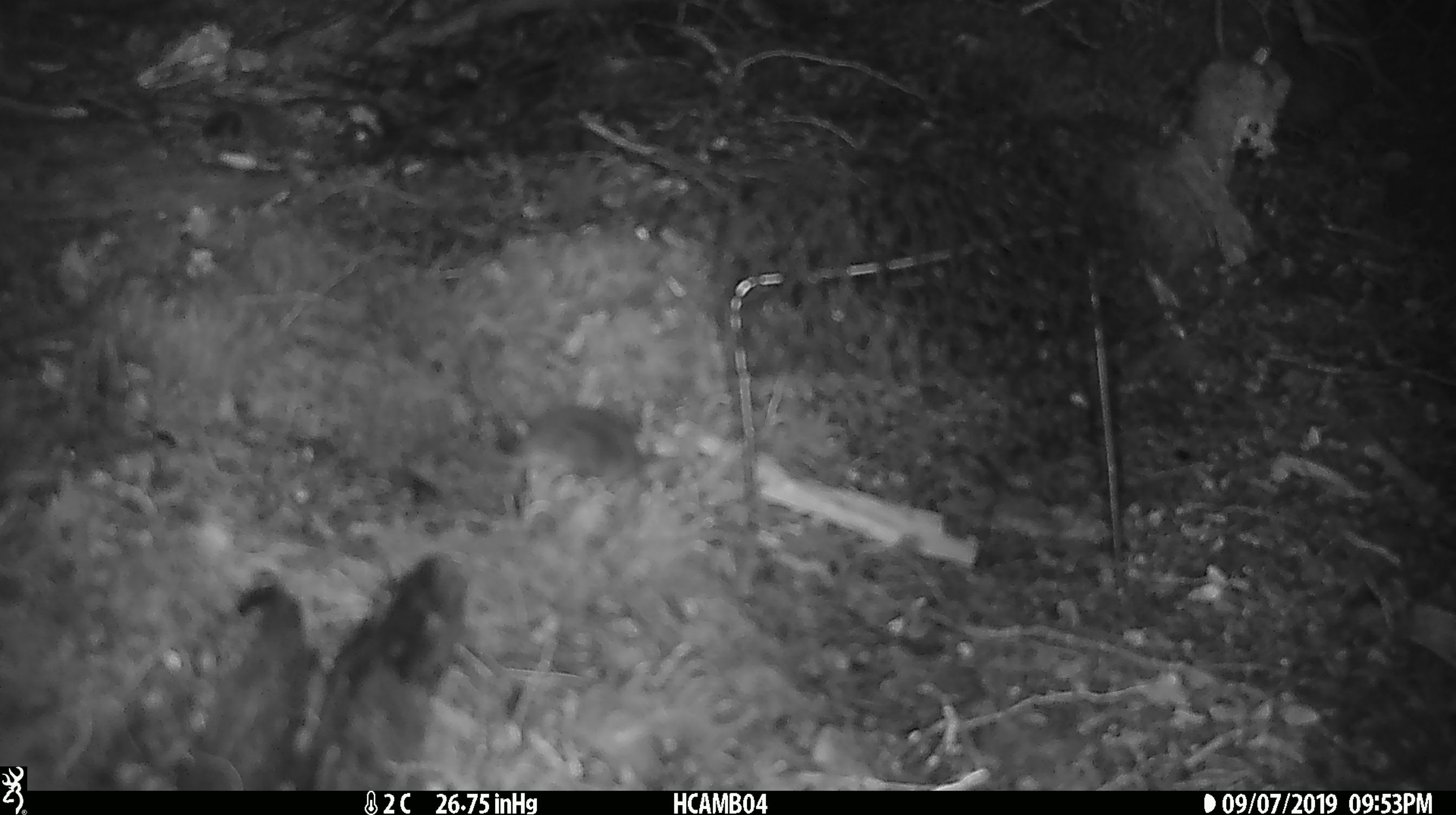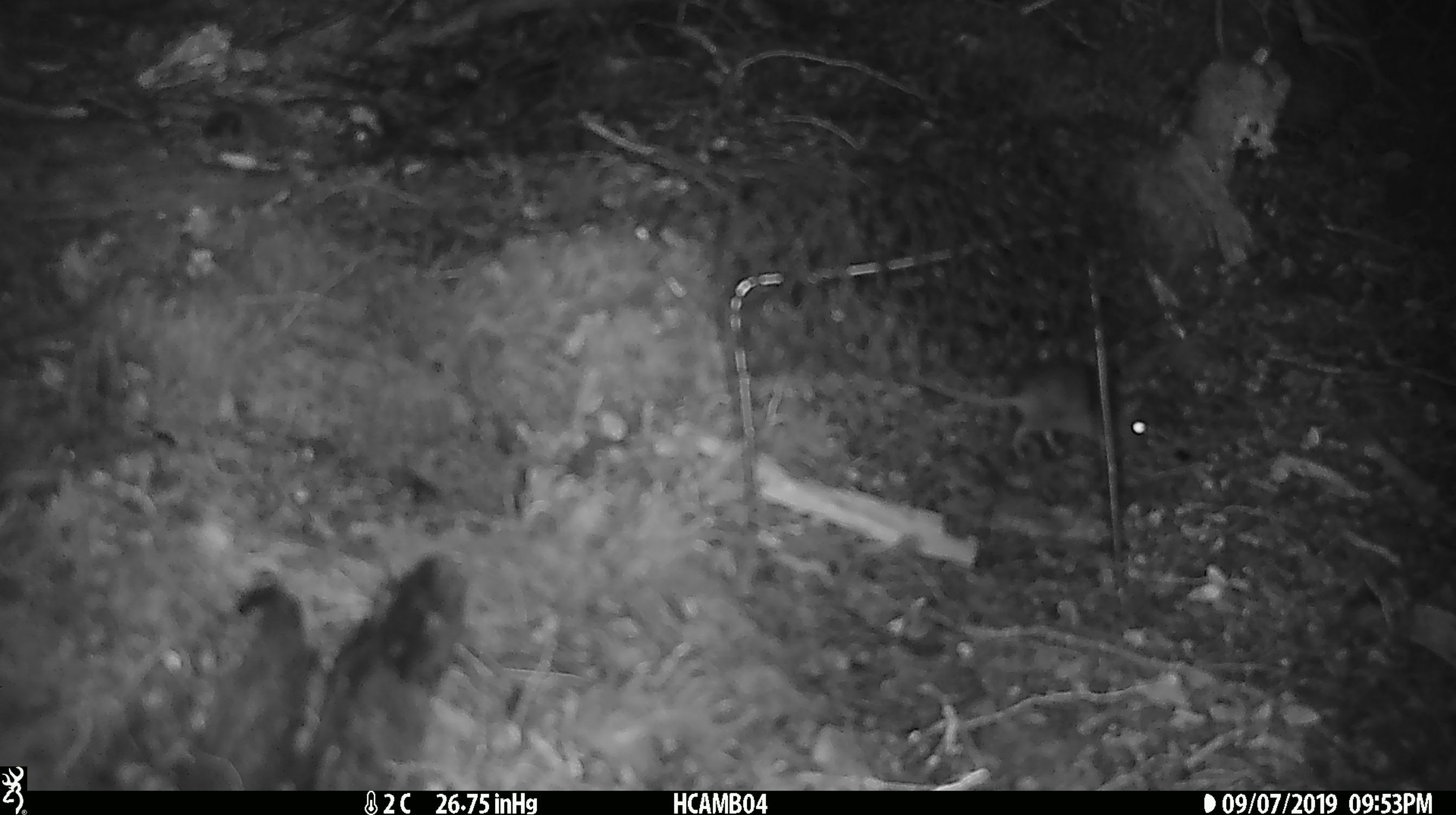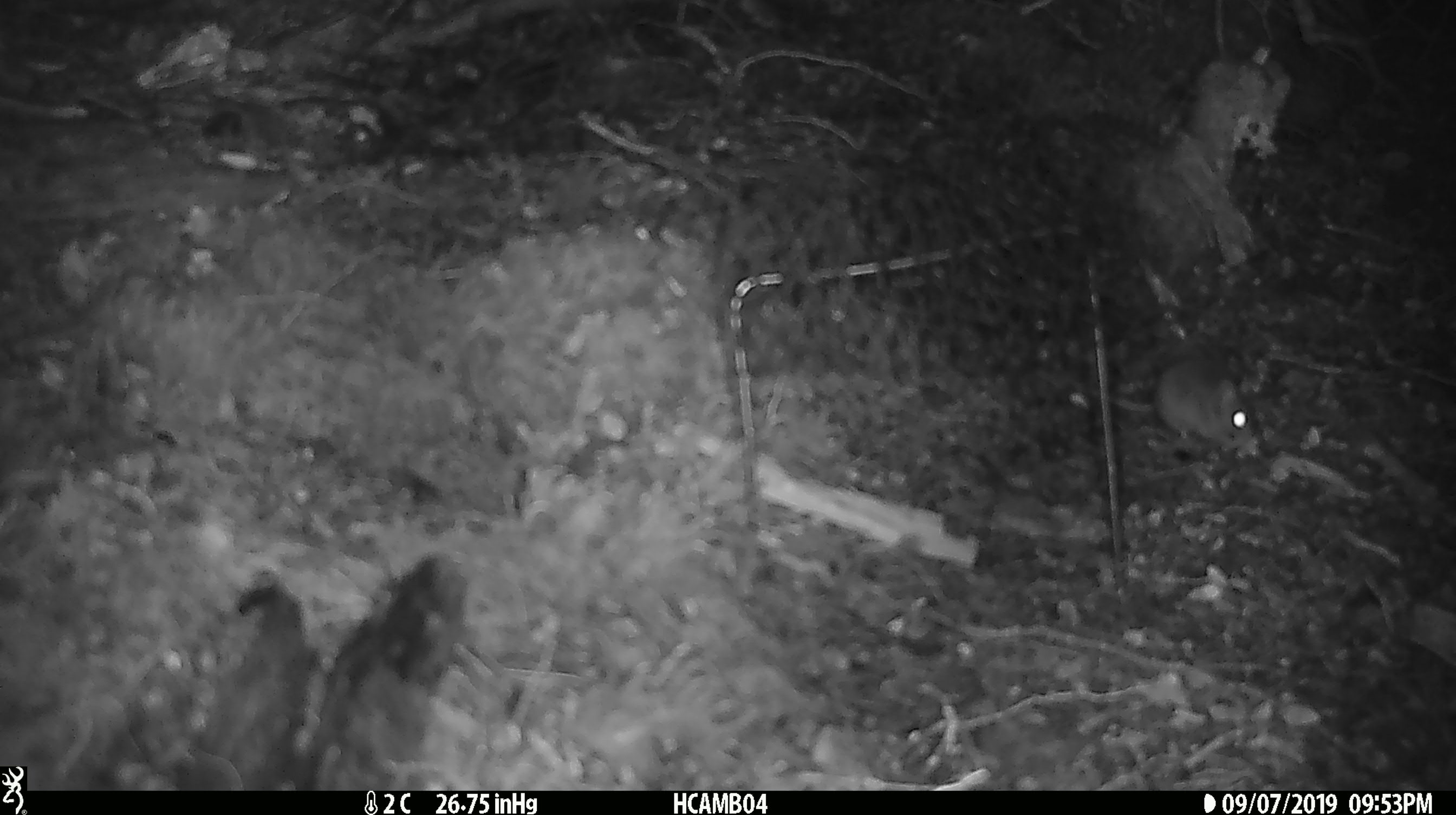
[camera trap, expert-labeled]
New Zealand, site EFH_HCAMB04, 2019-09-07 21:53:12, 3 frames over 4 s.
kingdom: Animalia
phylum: Chordata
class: Mammalia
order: Rodentia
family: Muridae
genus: Mus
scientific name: Mus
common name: mouse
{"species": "mouse (Mus)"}